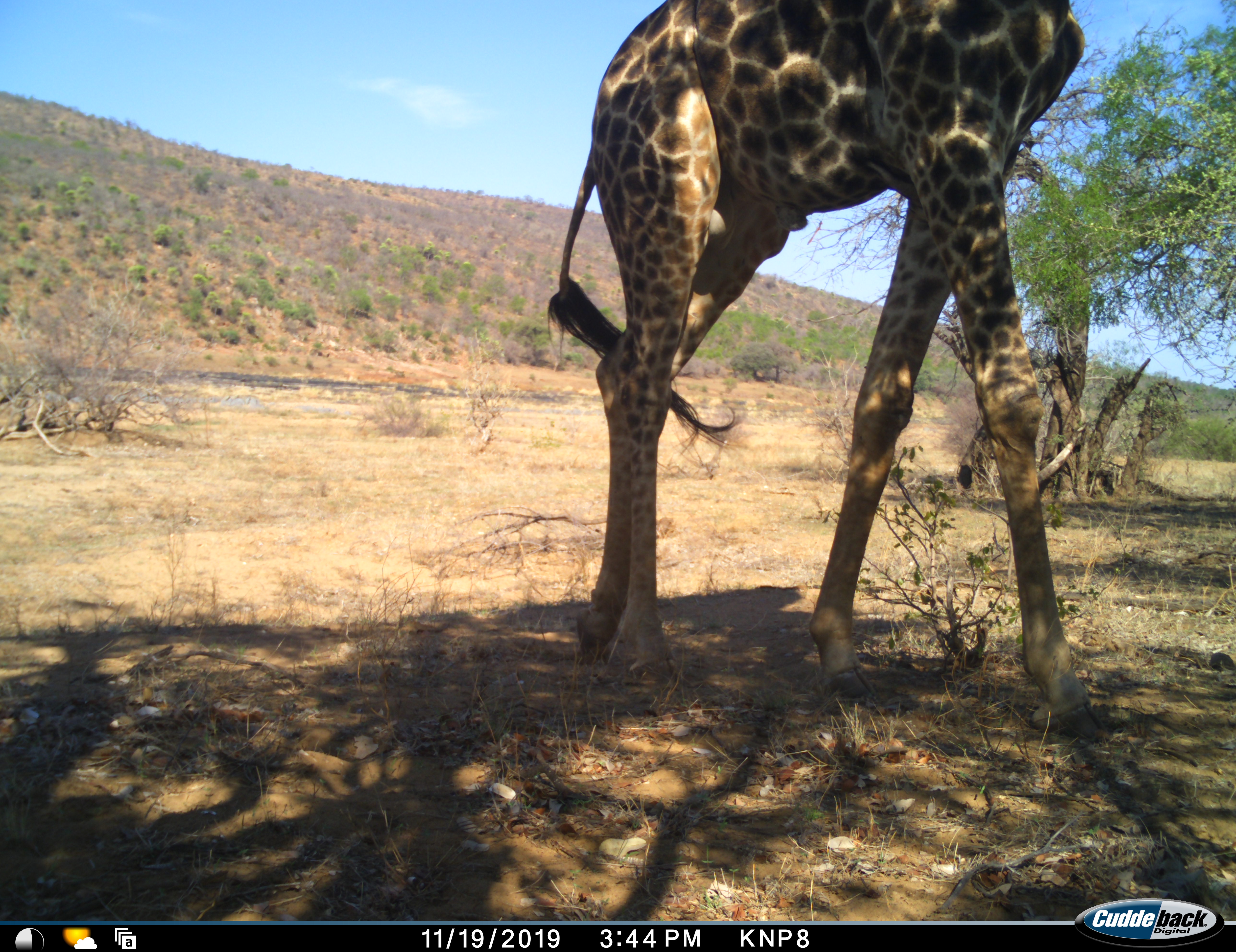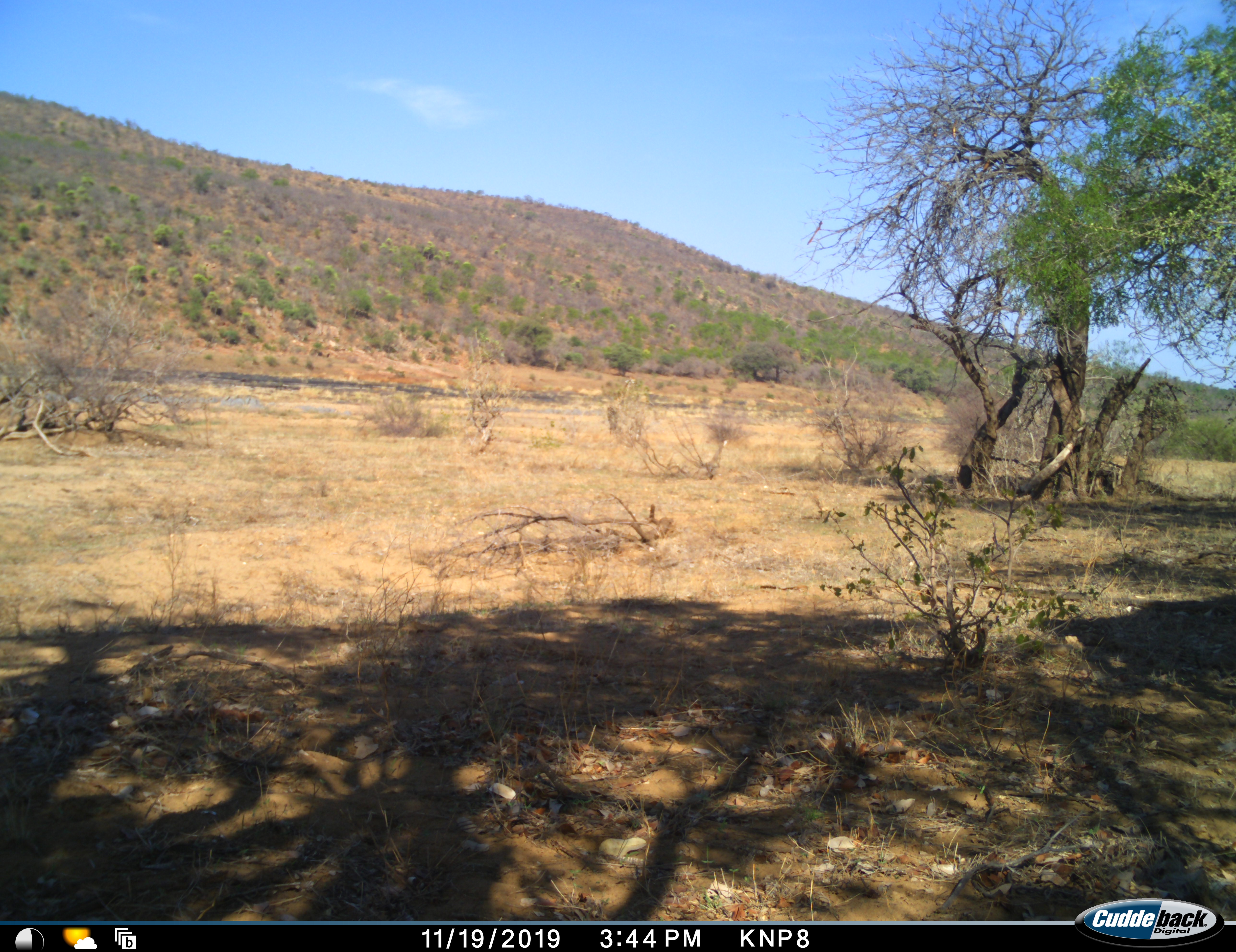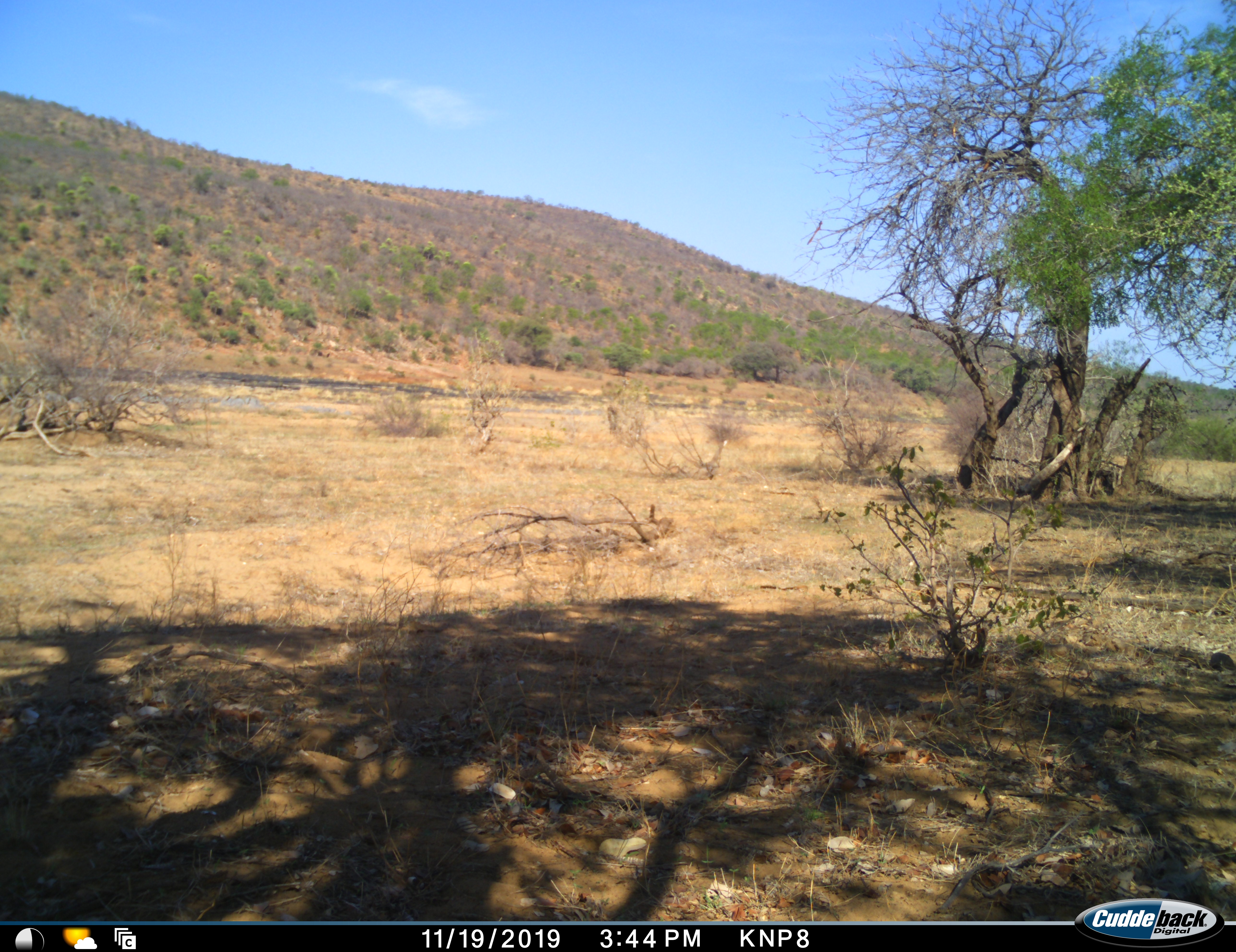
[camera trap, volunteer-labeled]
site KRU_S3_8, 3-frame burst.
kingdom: Animalia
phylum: Chordata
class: Mammalia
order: Artiodactyla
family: Giraffidae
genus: Giraffa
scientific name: Giraffa camelopardalis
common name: giraffe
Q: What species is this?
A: Giraffe (Giraffa camelopardalis).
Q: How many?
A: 1.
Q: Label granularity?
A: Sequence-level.